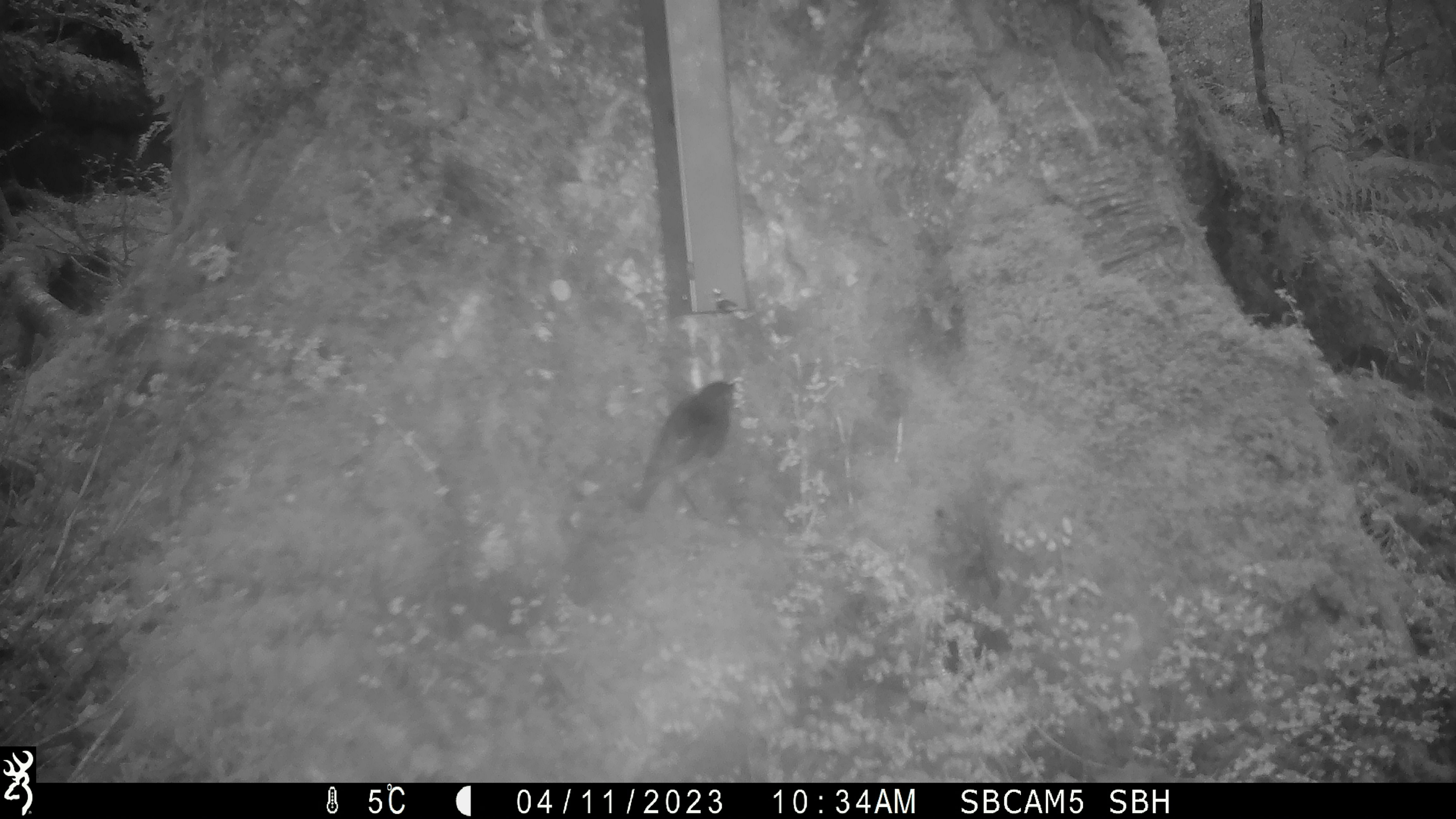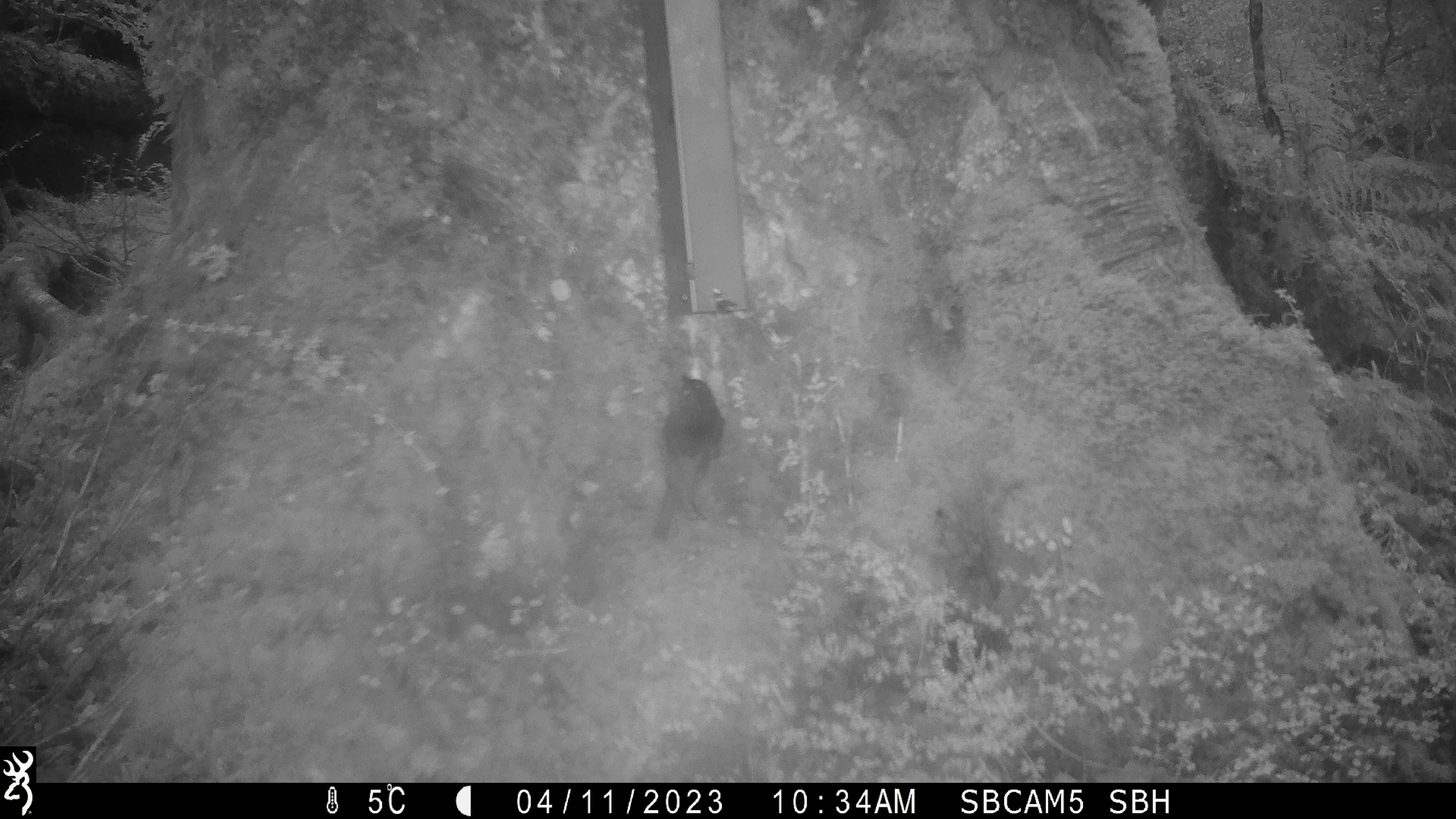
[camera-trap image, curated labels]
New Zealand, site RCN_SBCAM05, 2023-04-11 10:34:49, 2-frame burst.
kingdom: Animalia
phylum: Chordata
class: Aves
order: Passeriformes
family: Petroicidae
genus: Petroica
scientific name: Petroica australis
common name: new zealand robin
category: robin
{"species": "robin (new zealand robin) (Petroica australis)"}